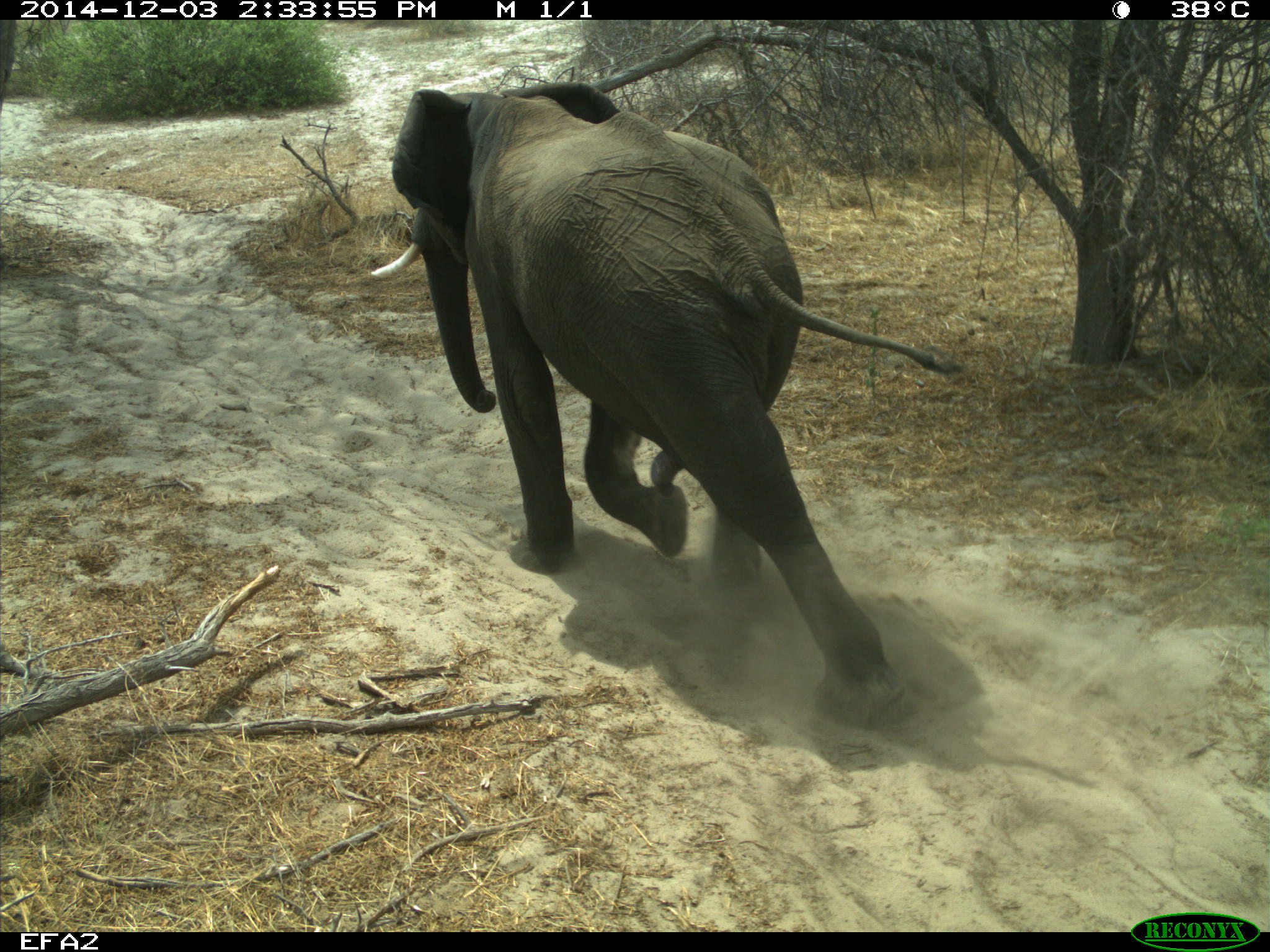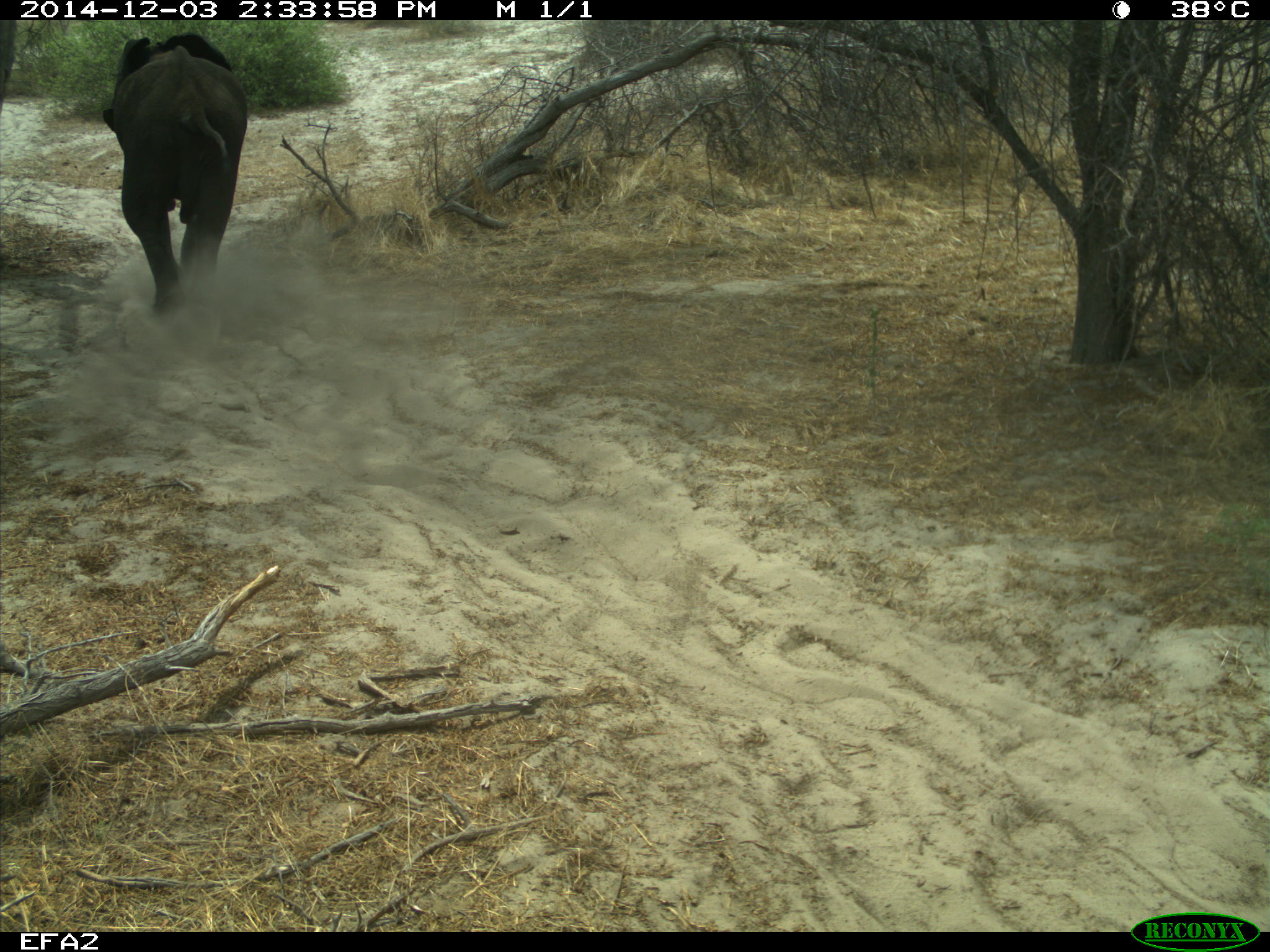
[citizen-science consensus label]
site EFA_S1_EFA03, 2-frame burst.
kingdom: Animalia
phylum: Chordata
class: Mammalia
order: Proboscidea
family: Elephantidae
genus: Loxodonta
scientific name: Loxodonta africana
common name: african bush elephant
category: elephant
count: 1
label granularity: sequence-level